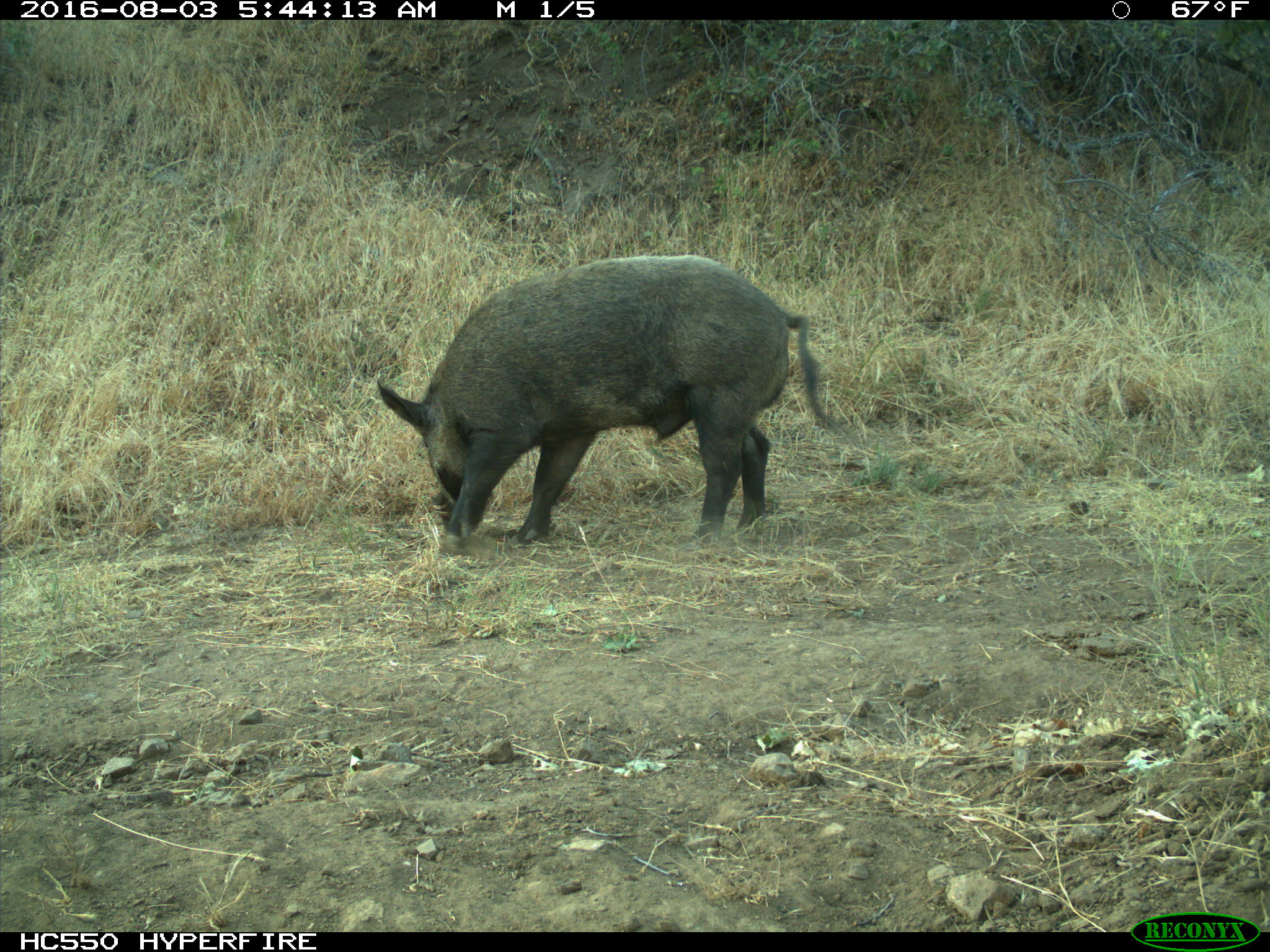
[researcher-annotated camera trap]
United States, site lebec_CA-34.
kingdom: Animalia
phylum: Chordata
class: Mammalia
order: Artiodactyla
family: Suidae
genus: Sus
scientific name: Sus scrofa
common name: wild boar